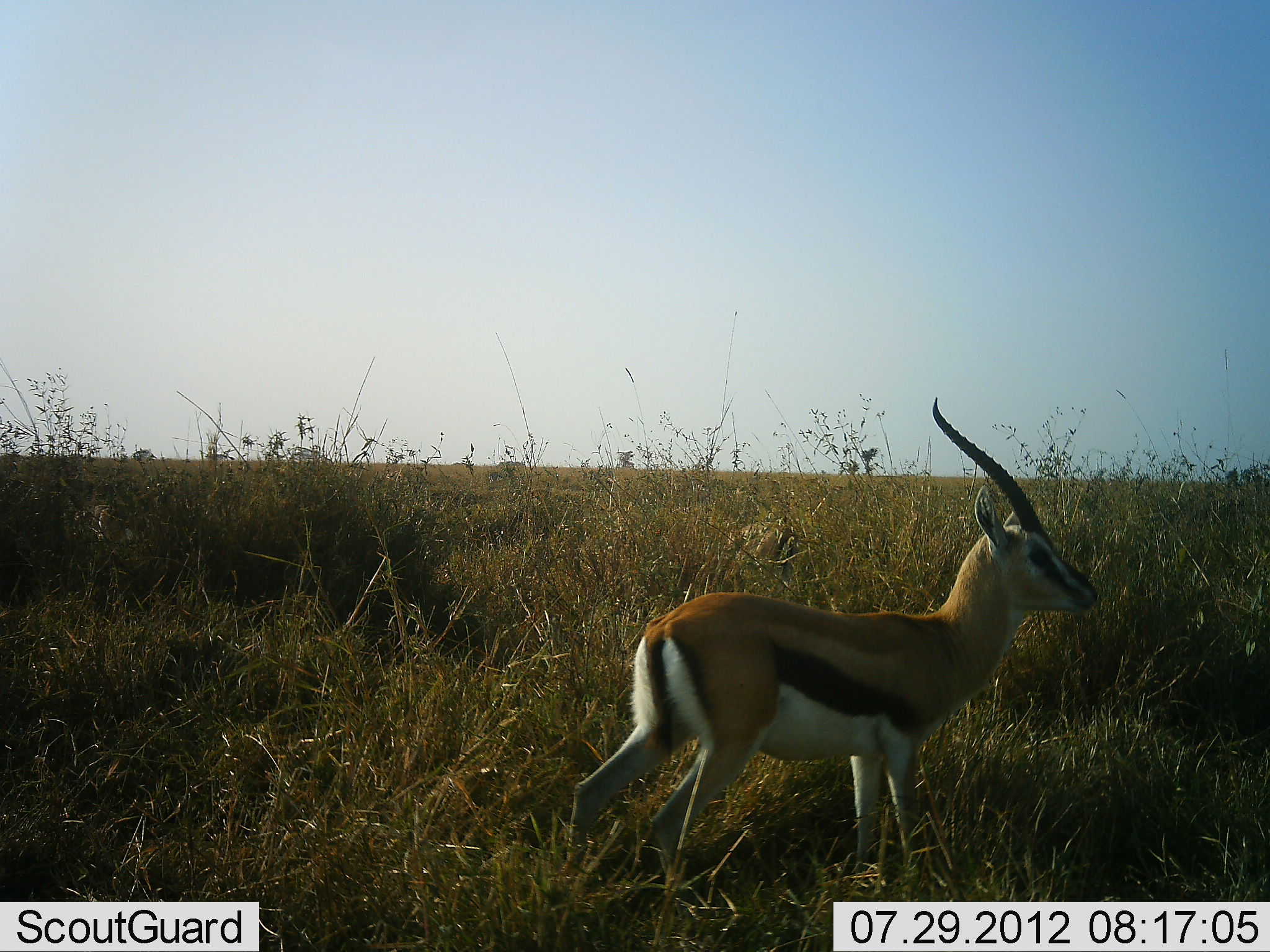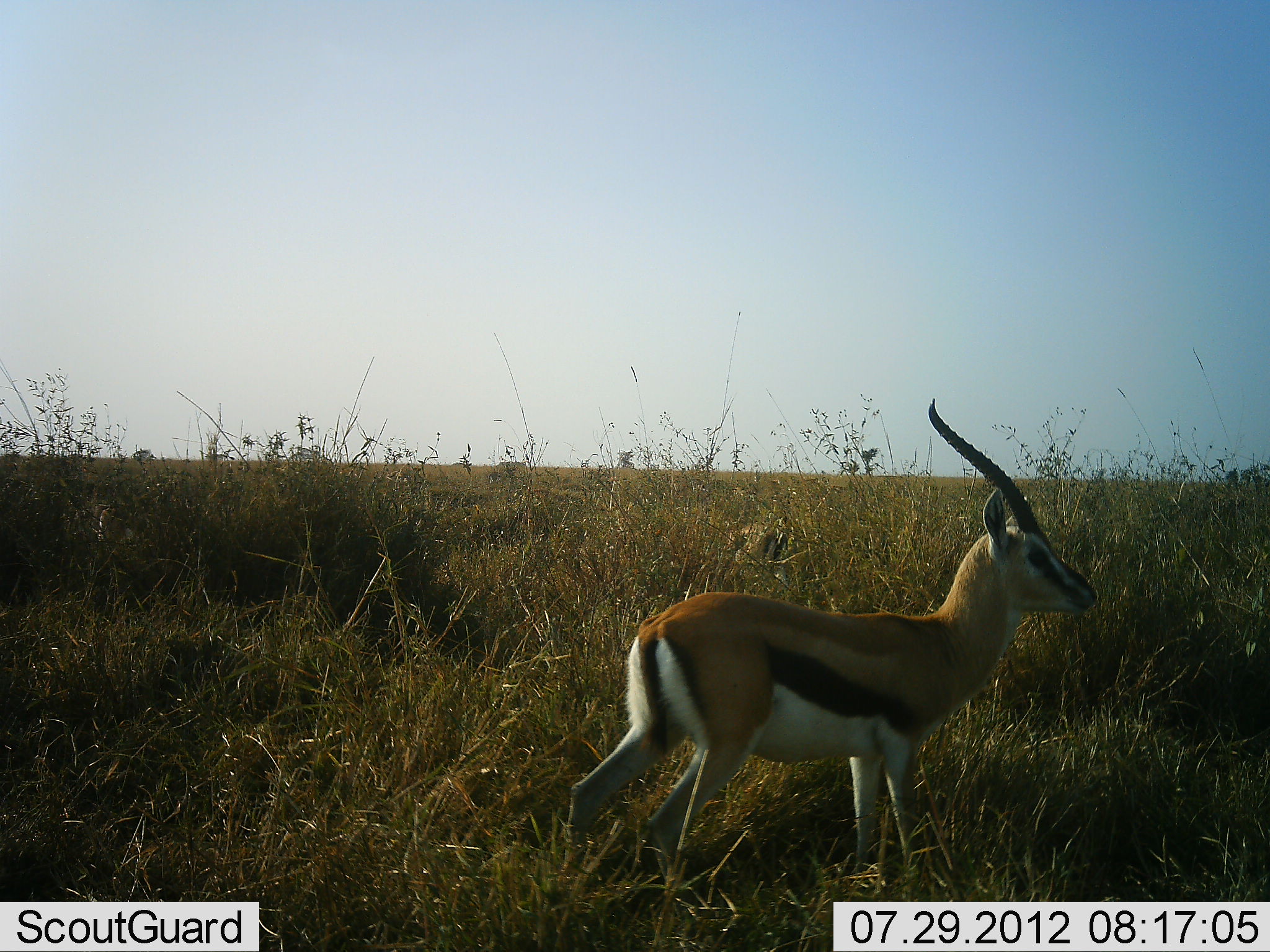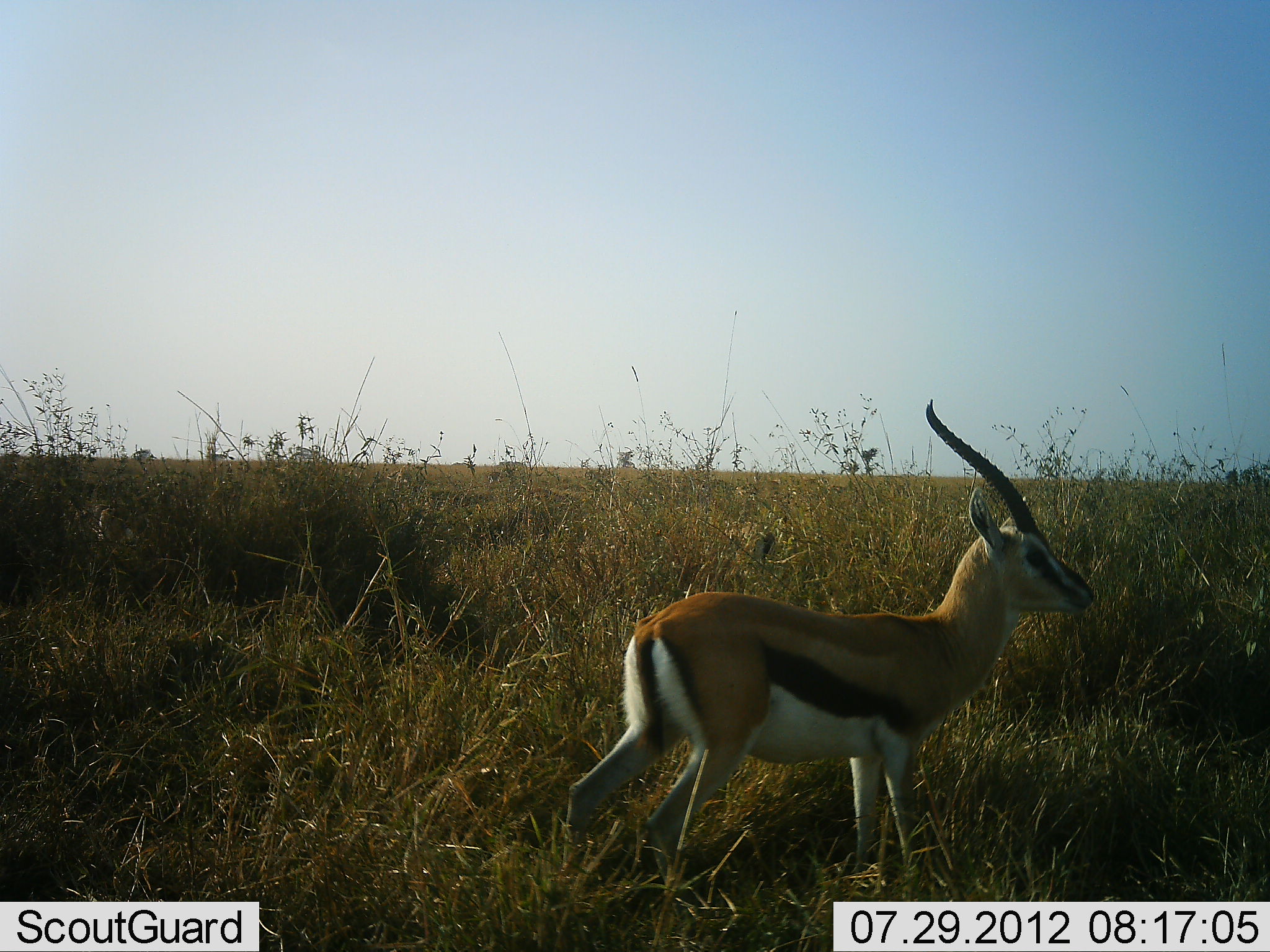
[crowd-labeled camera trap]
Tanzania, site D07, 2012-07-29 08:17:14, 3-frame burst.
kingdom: Animalia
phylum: Chordata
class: Mammalia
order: Artiodactyla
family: Bovidae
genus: Eudorcas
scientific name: Eudorcas thomsonii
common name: thomson's gazelle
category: gazellethomsons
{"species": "gazellethomsons (thomson's gazelle) (Eudorcas thomsonii)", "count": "2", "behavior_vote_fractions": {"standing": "100%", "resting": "0%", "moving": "30%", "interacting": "0%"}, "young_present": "0%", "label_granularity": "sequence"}